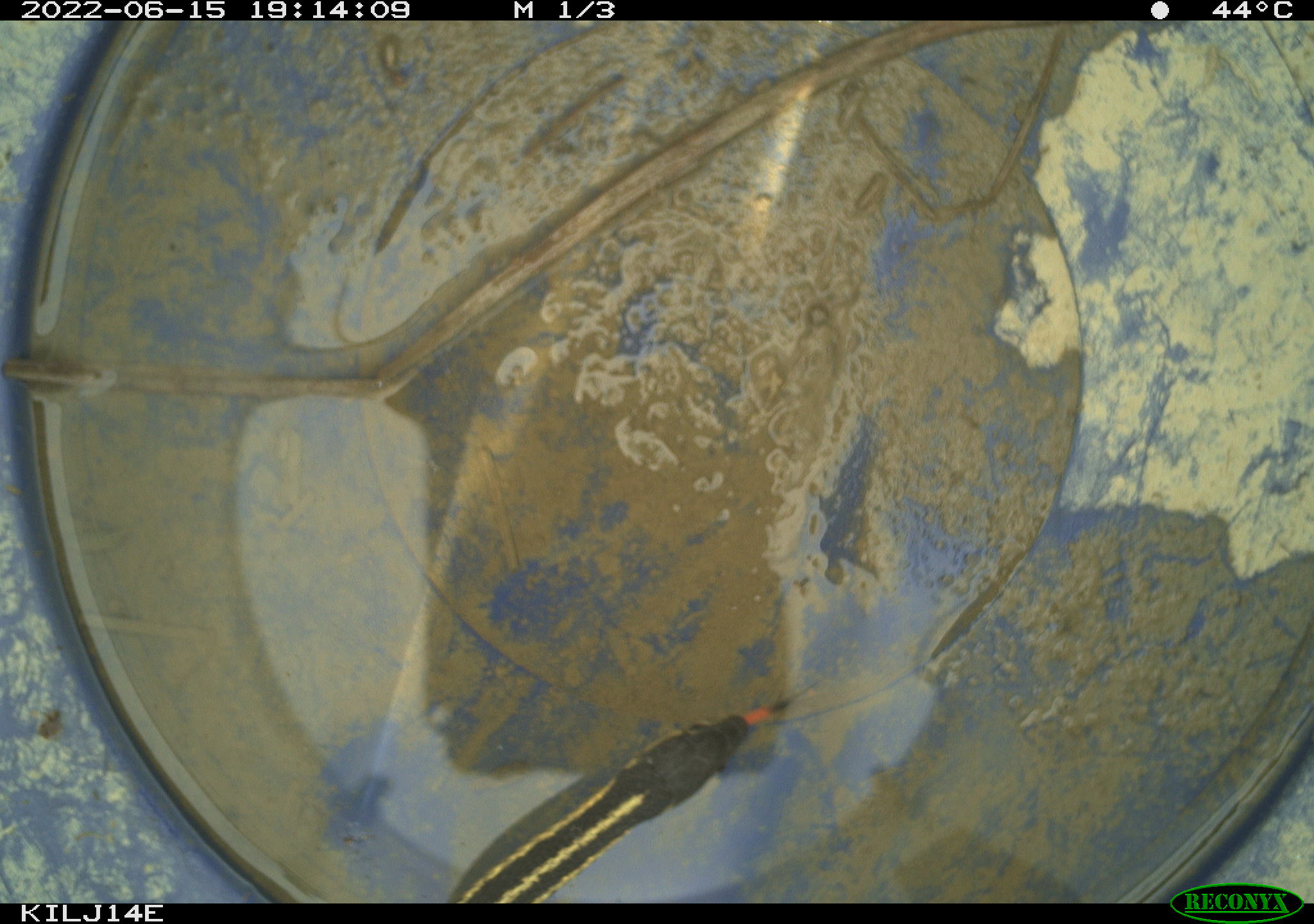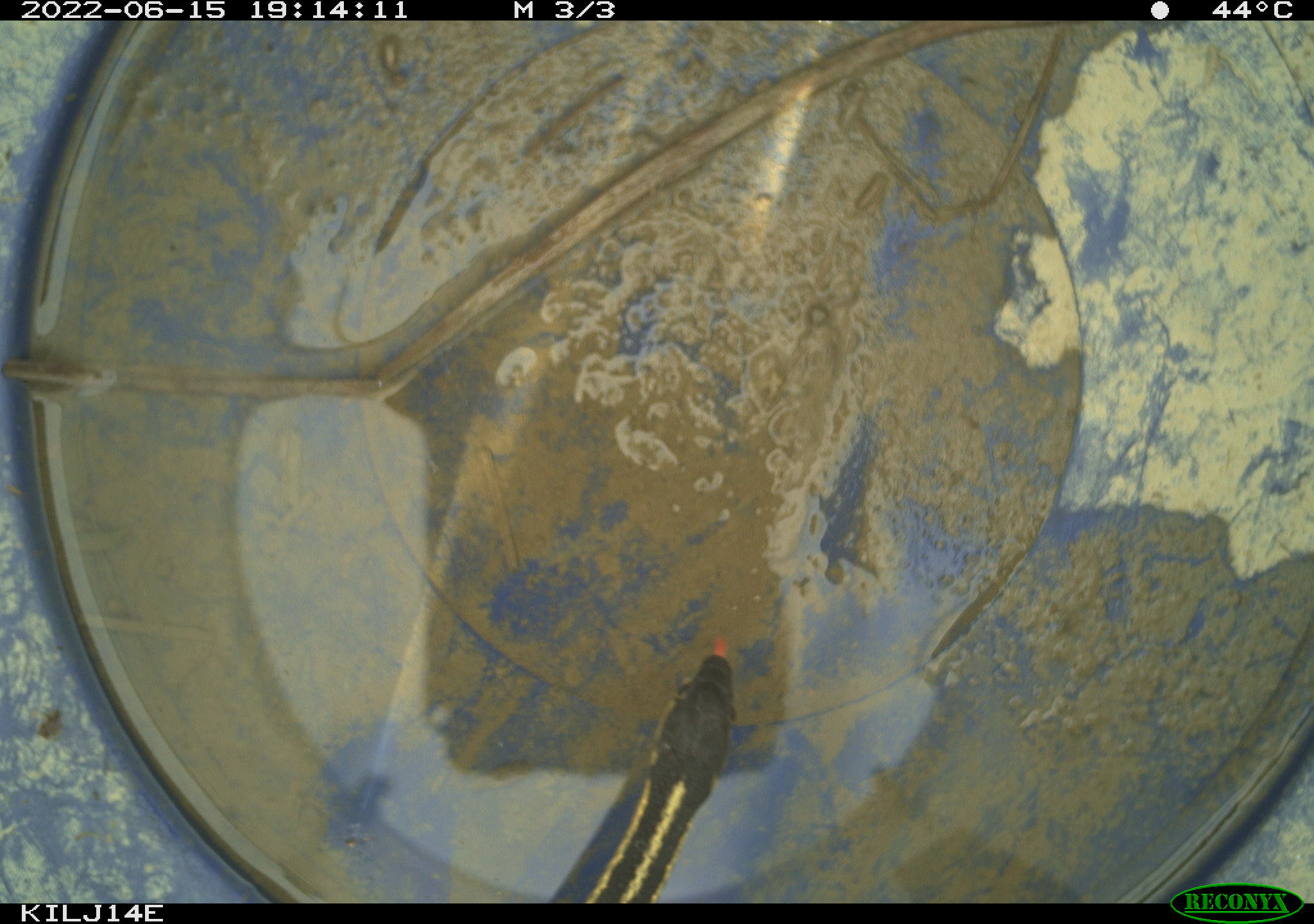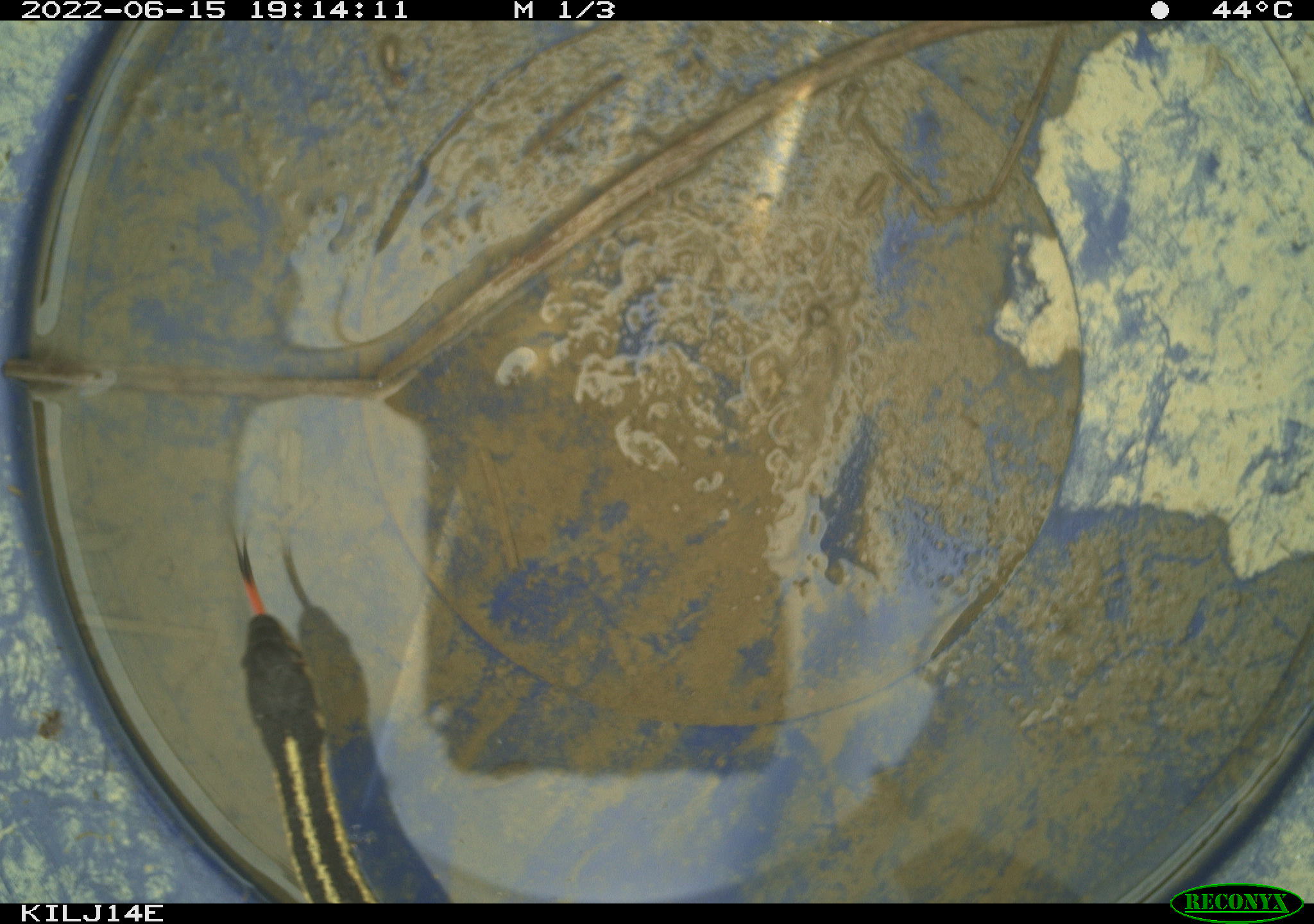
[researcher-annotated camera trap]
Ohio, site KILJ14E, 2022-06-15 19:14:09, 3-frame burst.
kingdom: Animalia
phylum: Chordata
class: Reptilia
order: Squamata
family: Colubridae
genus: Thamnophis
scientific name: Thamnophis sirtalis sirtalis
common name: eastern gartersnake